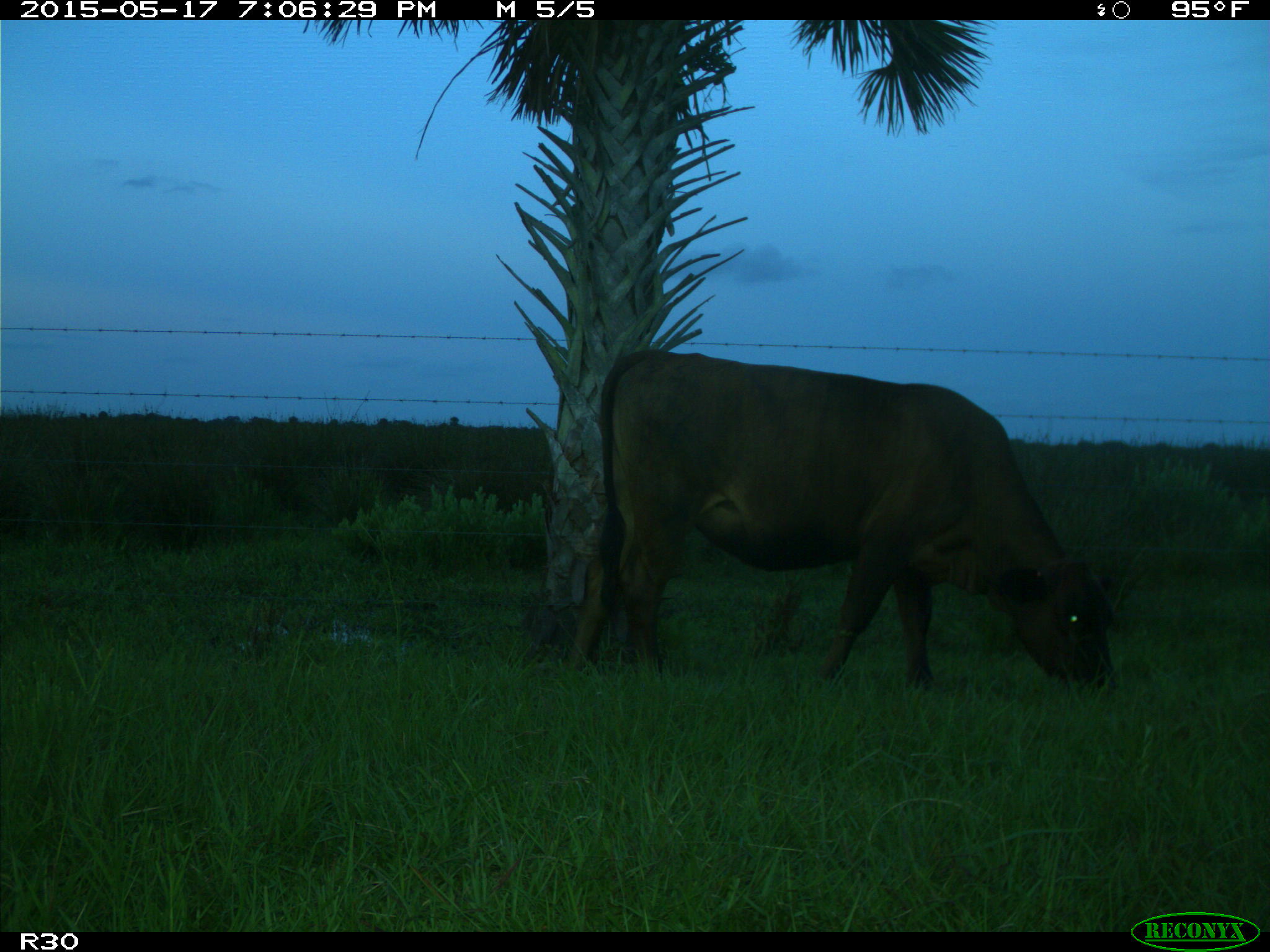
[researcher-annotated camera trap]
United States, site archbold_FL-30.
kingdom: Animalia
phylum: Chordata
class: Mammalia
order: Artiodactyla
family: Bovidae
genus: Bos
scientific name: Bos taurus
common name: domestic cow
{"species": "Bos taurus (domestic cow)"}